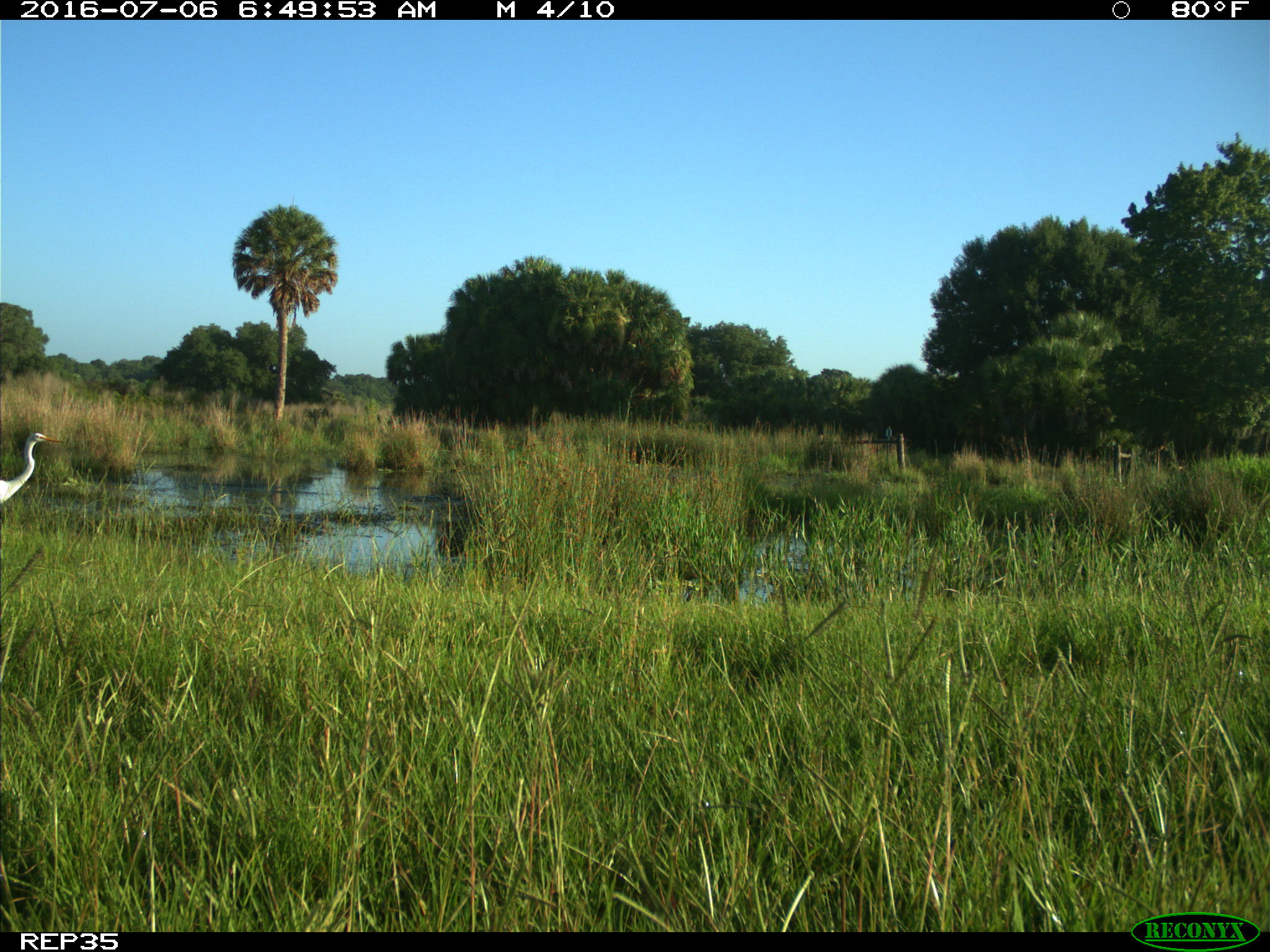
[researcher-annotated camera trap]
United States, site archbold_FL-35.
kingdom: Animalia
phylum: Chordata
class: Aves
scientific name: Aves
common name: birds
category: unidentified bird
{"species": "unidentified bird (birds) (Aves)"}